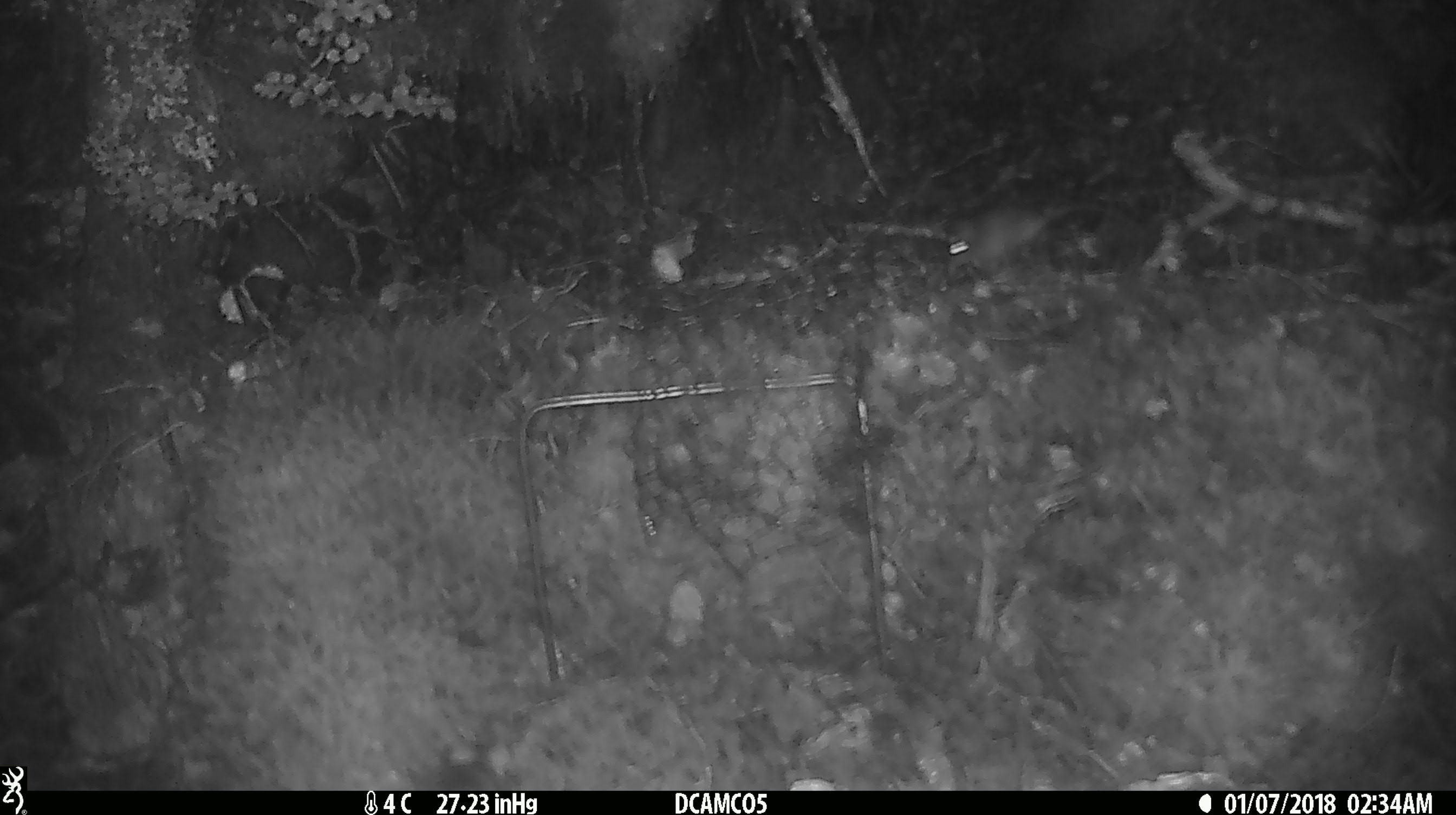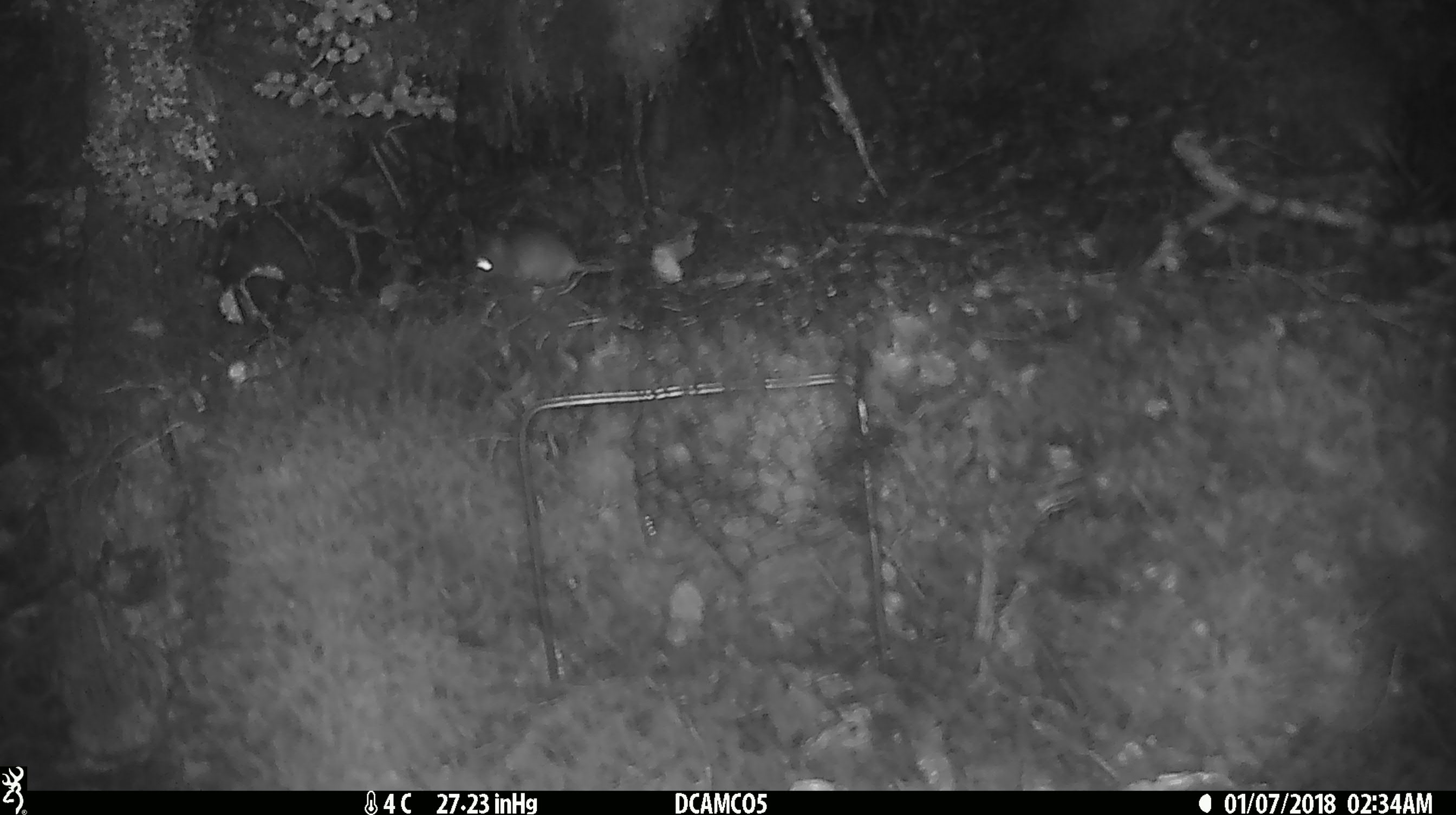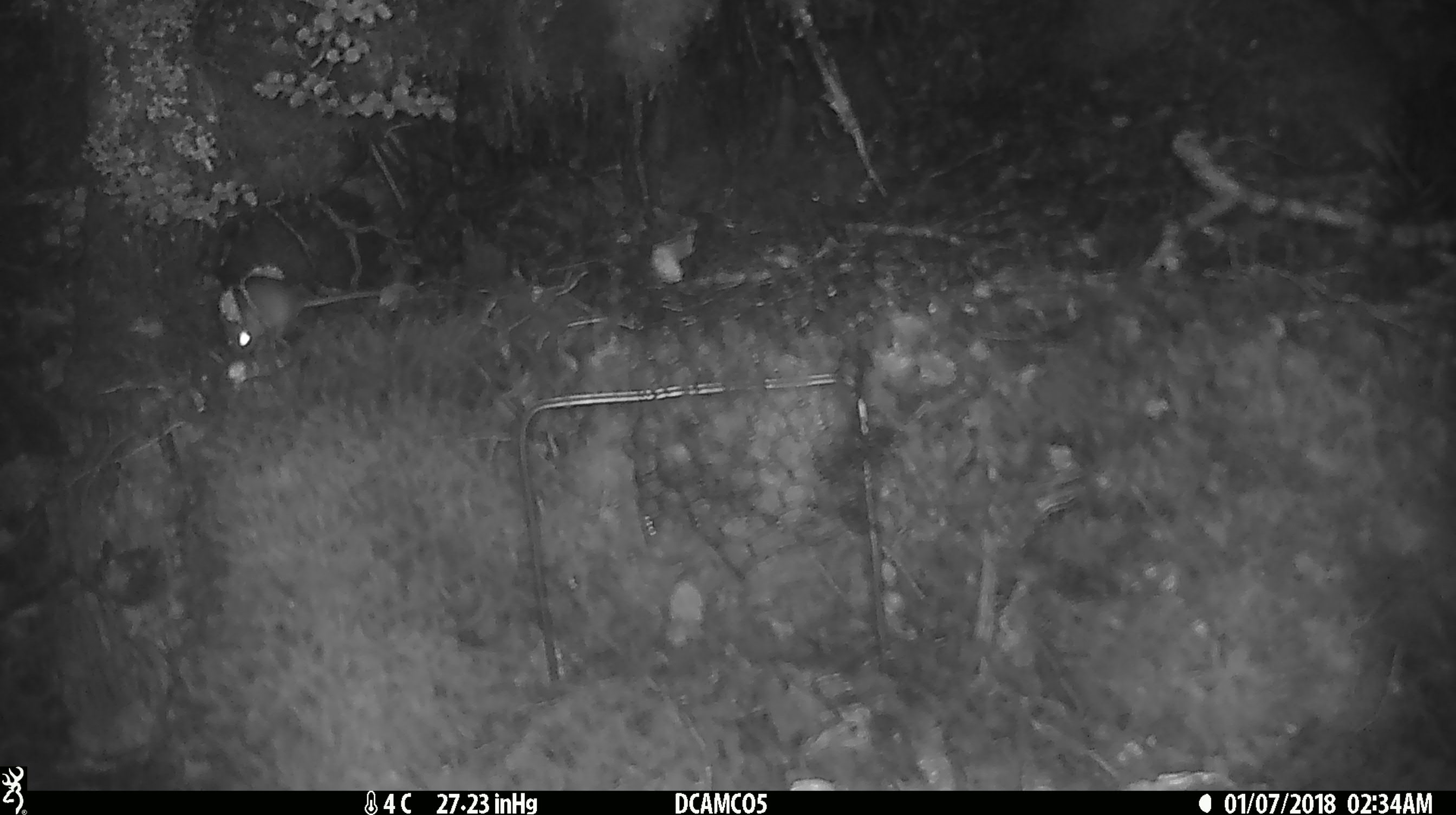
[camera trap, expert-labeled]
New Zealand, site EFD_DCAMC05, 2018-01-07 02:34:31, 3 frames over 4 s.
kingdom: Animalia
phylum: Chordata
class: Mammalia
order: Rodentia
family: Muridae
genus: Mus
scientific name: Mus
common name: mouse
Mouse (Mus).